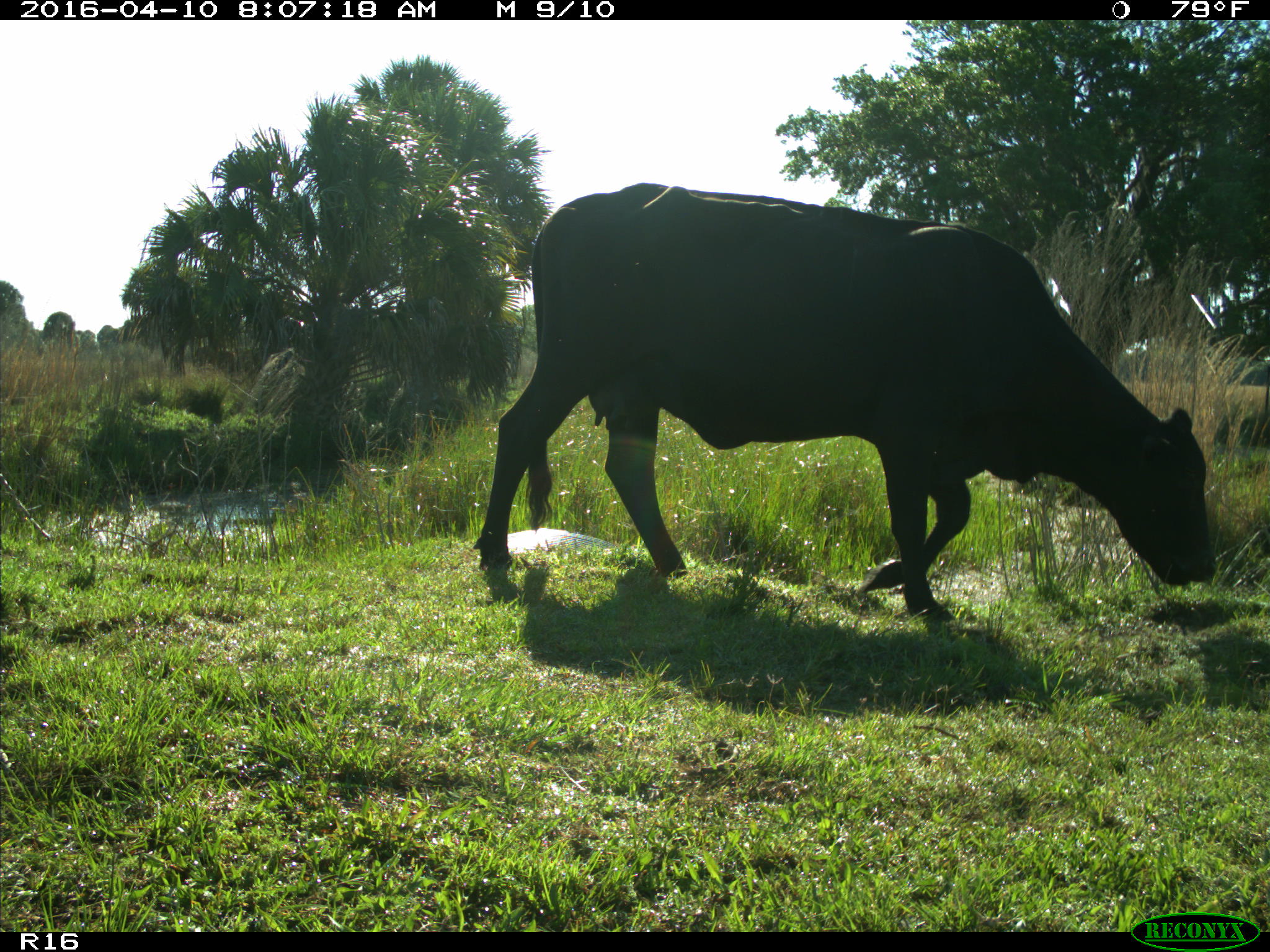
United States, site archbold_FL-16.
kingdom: Animalia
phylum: Chordata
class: Mammalia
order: Artiodactyla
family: Bovidae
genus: Bos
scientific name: Bos taurus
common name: domestic cow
Bos taurus (domestic cow).